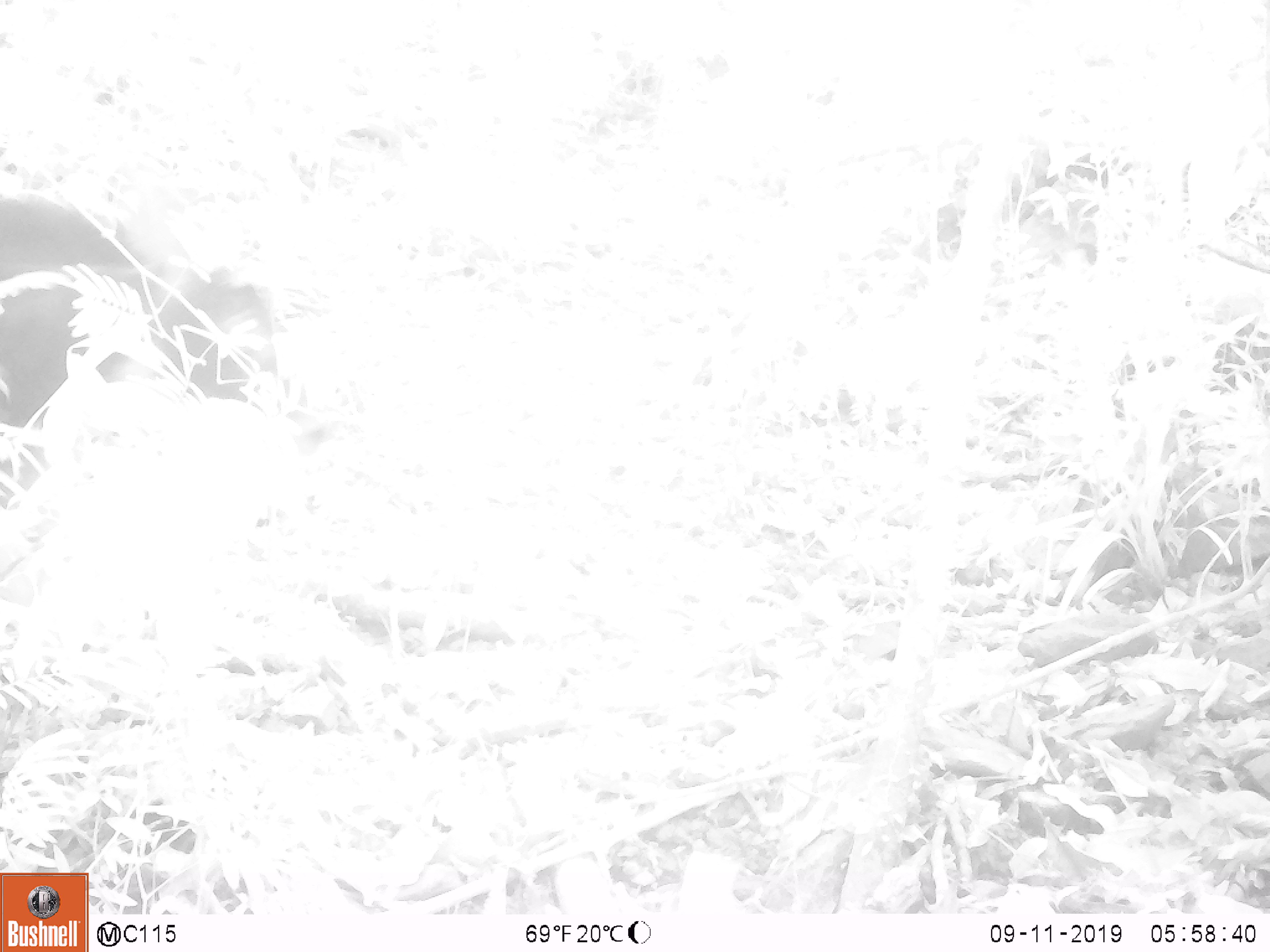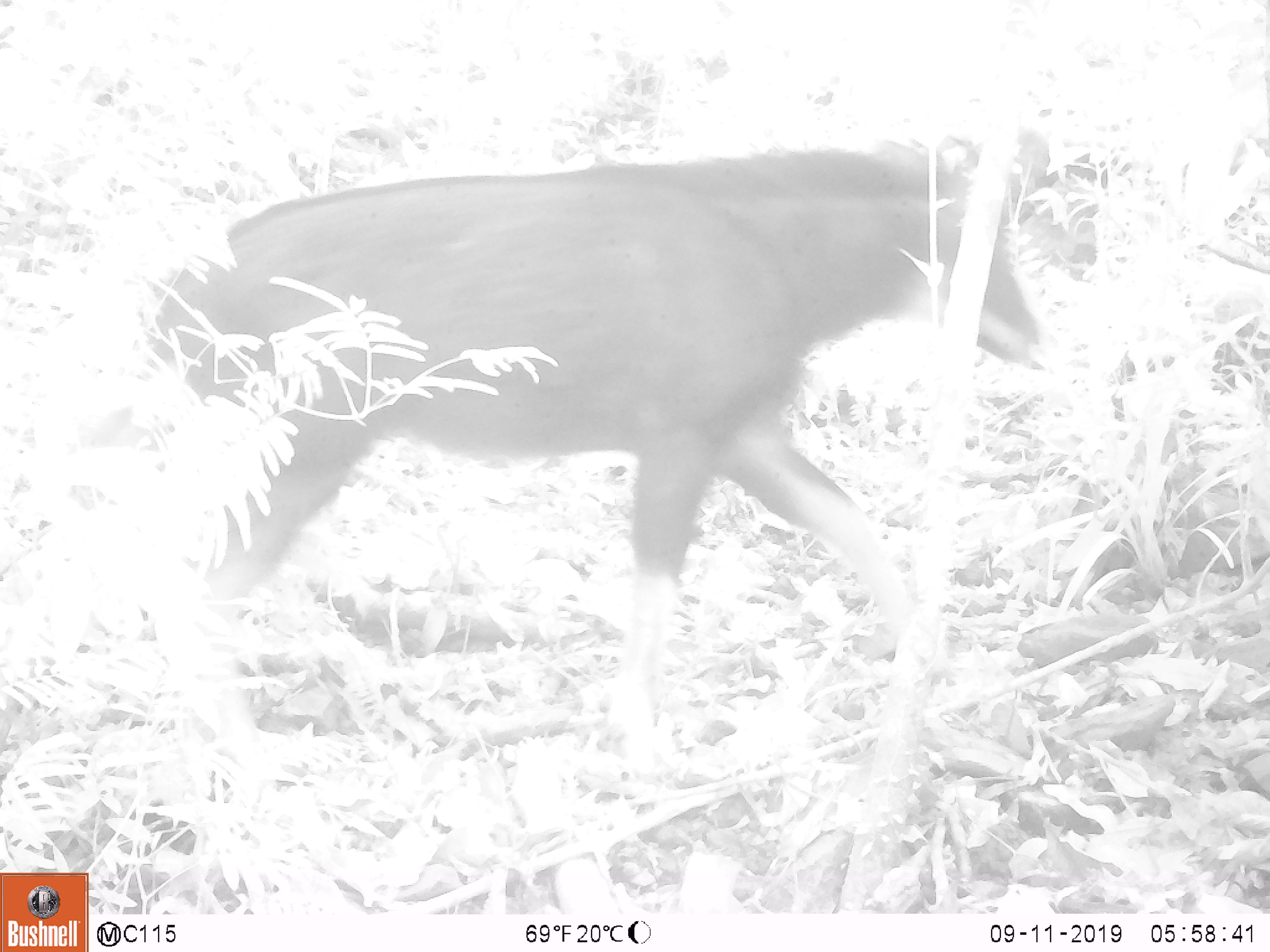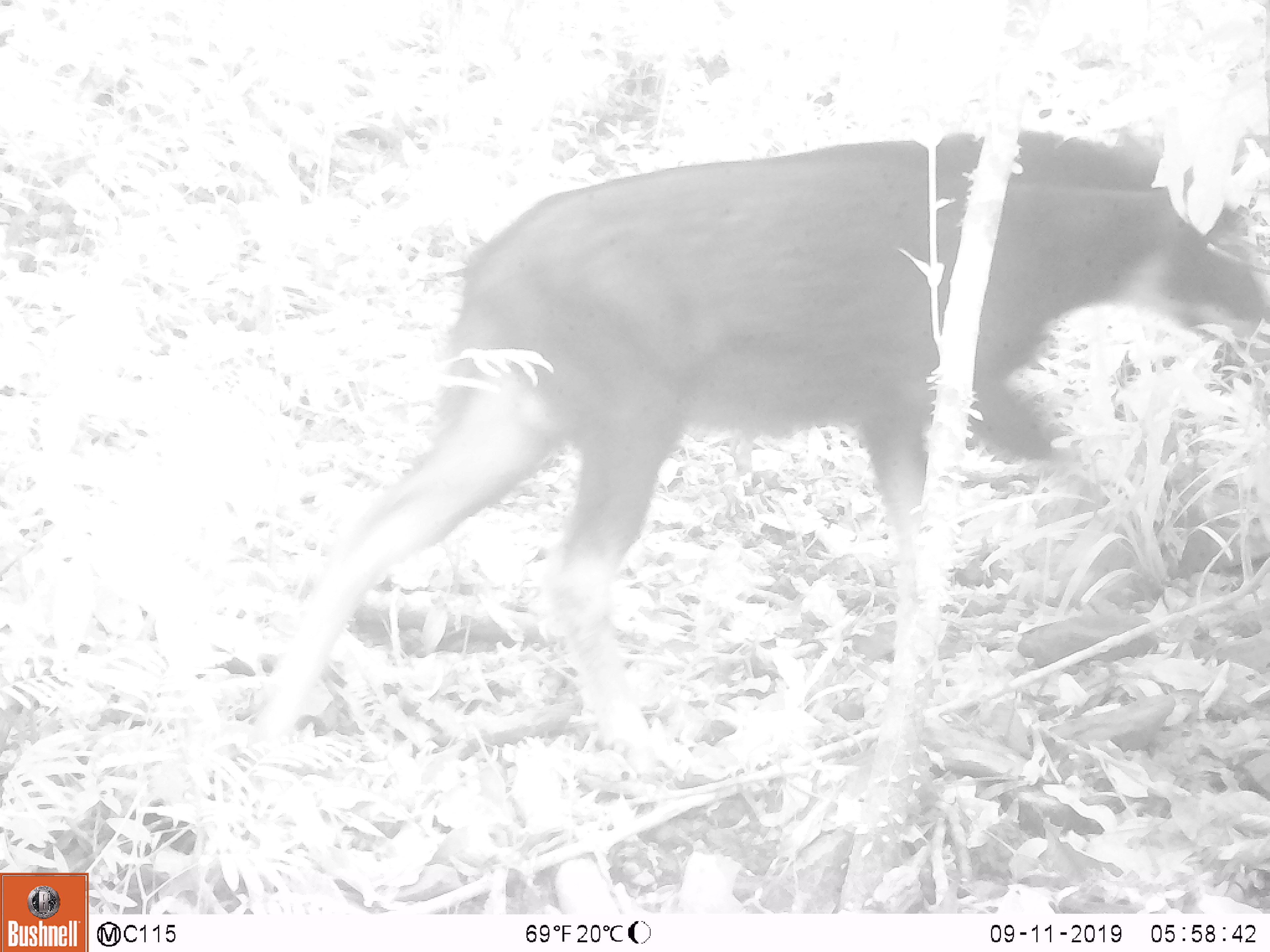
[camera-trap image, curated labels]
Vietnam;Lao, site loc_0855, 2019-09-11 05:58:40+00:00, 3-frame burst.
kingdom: Animalia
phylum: Chordata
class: Mammalia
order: Artiodactyla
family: Bovidae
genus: Capricornis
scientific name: Capricornis sumatraensis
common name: chinese serow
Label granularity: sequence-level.